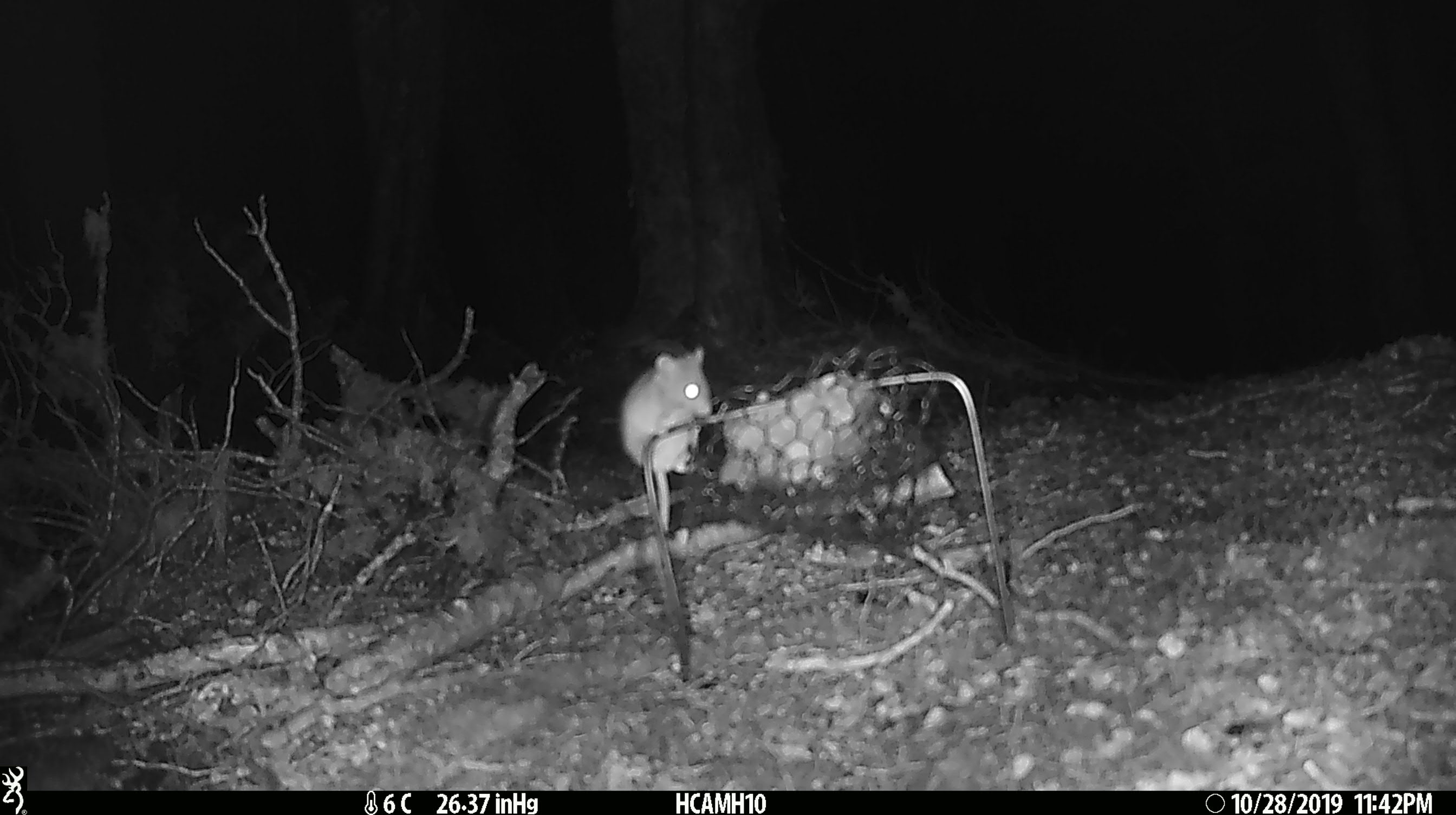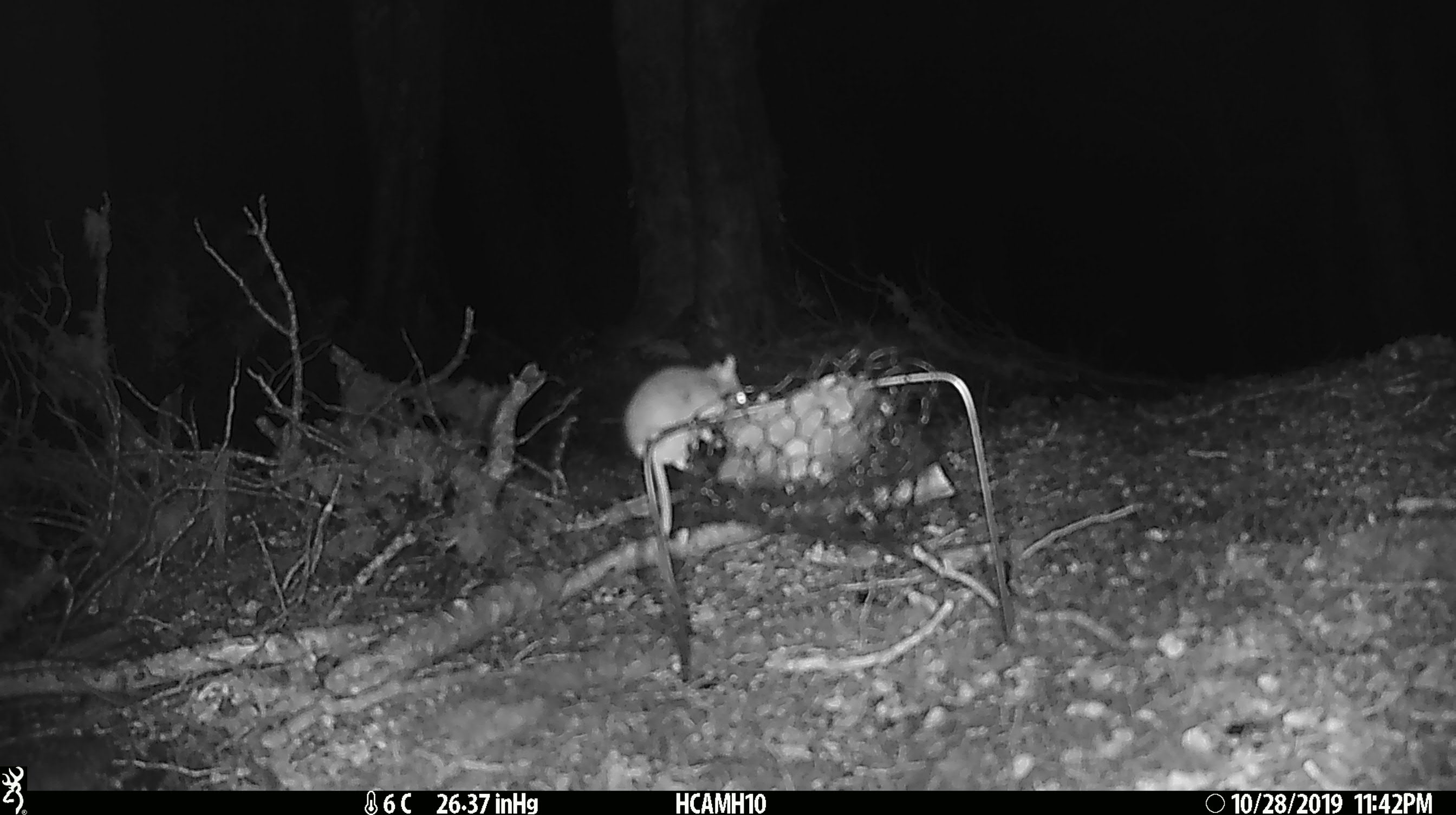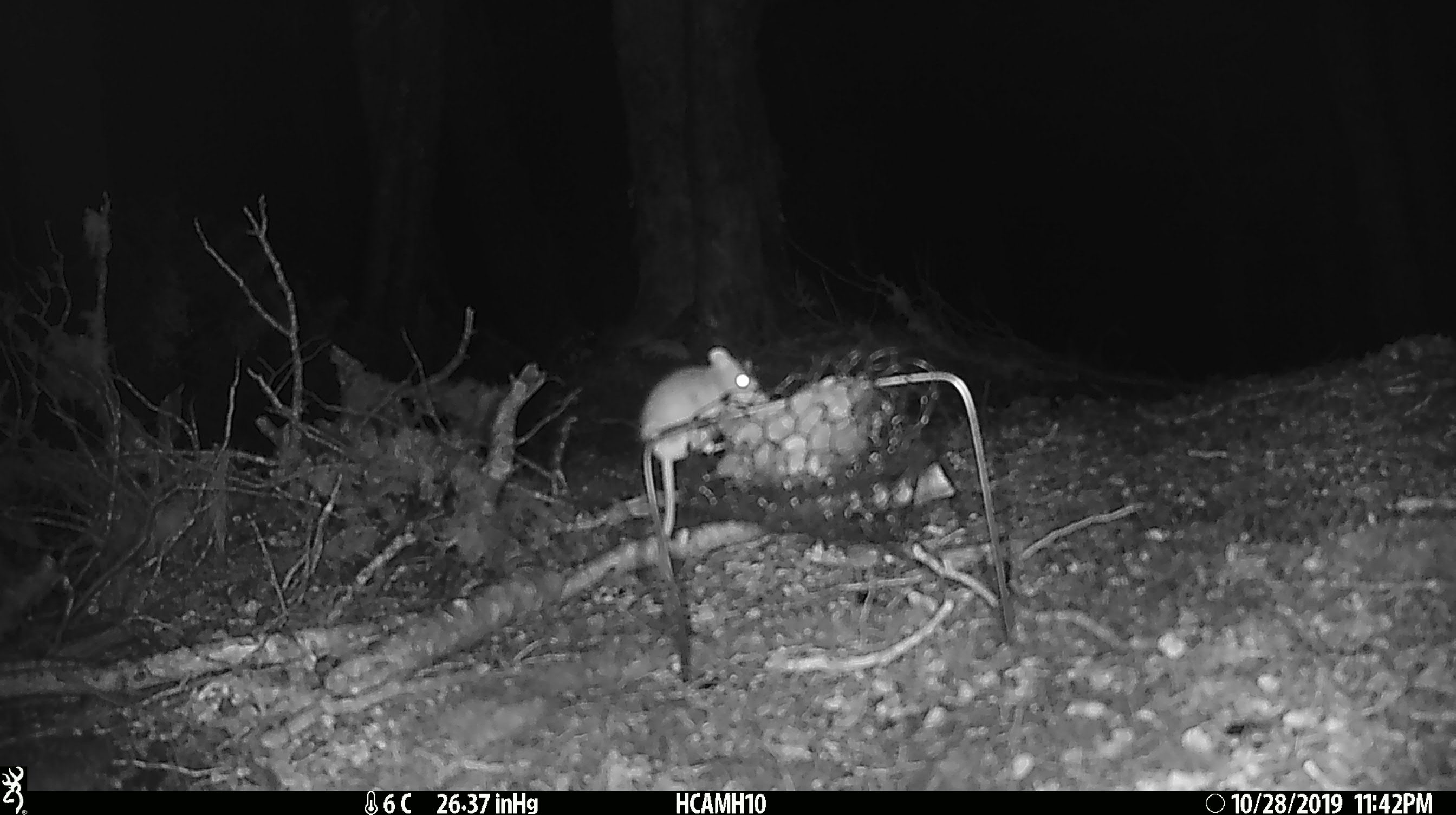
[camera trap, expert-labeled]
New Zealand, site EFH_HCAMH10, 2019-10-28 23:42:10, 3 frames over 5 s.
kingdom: Animalia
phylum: Chordata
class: Mammalia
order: Rodentia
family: Muridae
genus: Mus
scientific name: Mus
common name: mouse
Mouse (Mus).